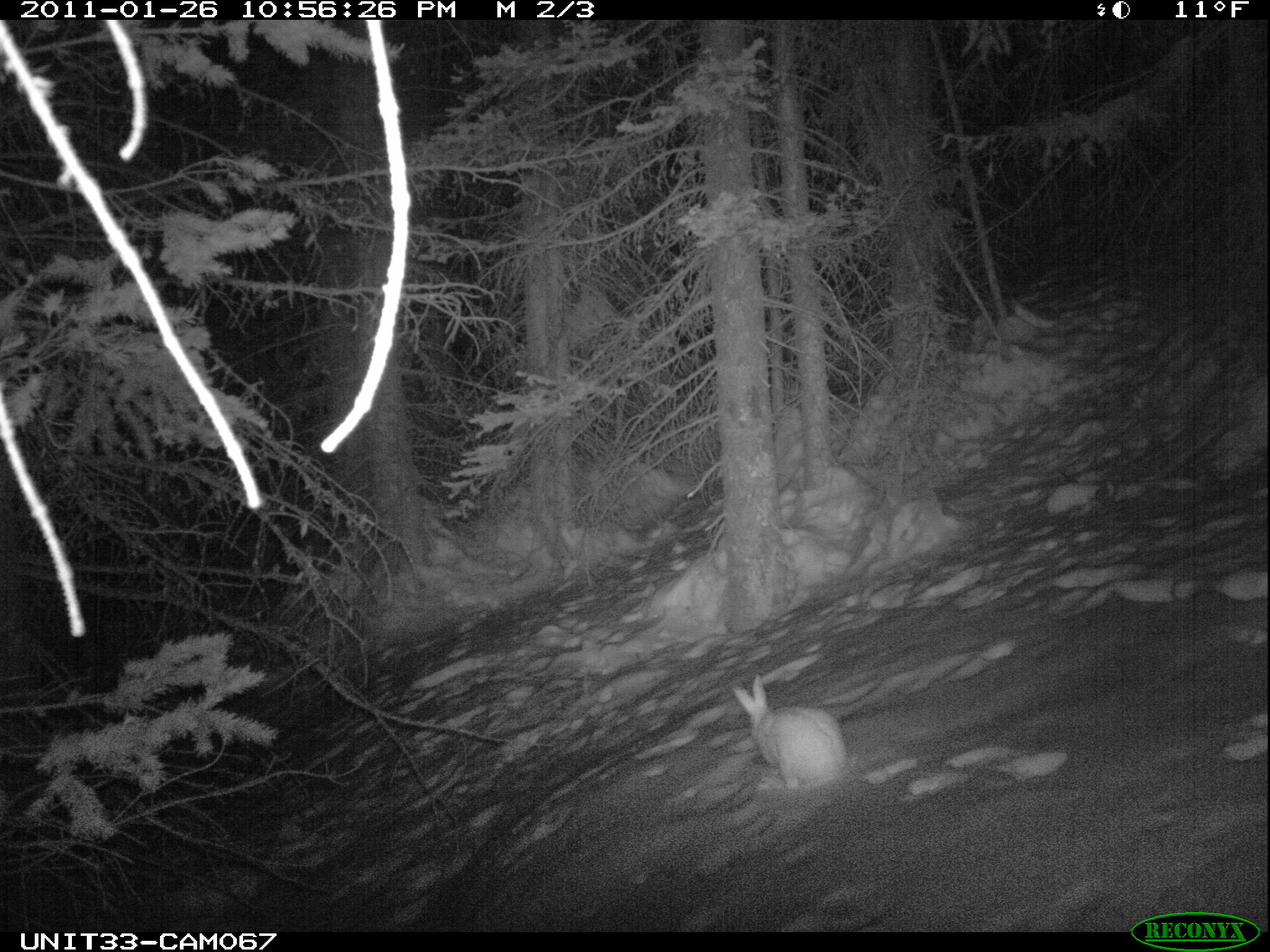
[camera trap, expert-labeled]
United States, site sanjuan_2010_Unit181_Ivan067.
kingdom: Animalia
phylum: Chordata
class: Mammalia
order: Lagomorpha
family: Leporidae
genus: Lepus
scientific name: Lepus americanus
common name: snowshoe hare